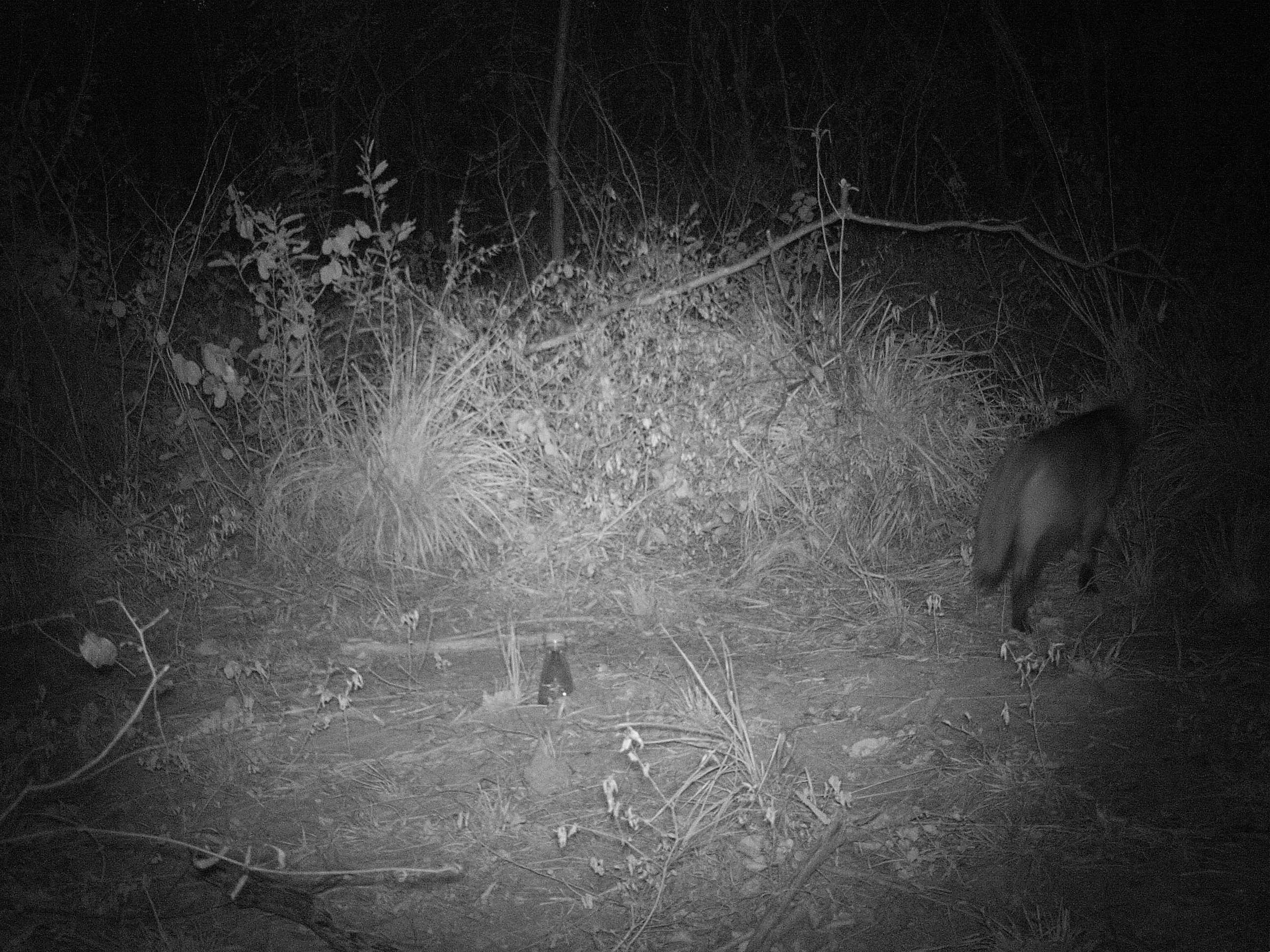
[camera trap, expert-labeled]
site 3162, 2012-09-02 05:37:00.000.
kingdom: Animalia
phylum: Chordata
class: Mammalia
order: Carnivora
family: Canidae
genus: Cerdocyon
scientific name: Cerdocyon thous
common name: crab-eating fox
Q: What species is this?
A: Cerdocyon thous (crab-eating fox).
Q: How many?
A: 1.